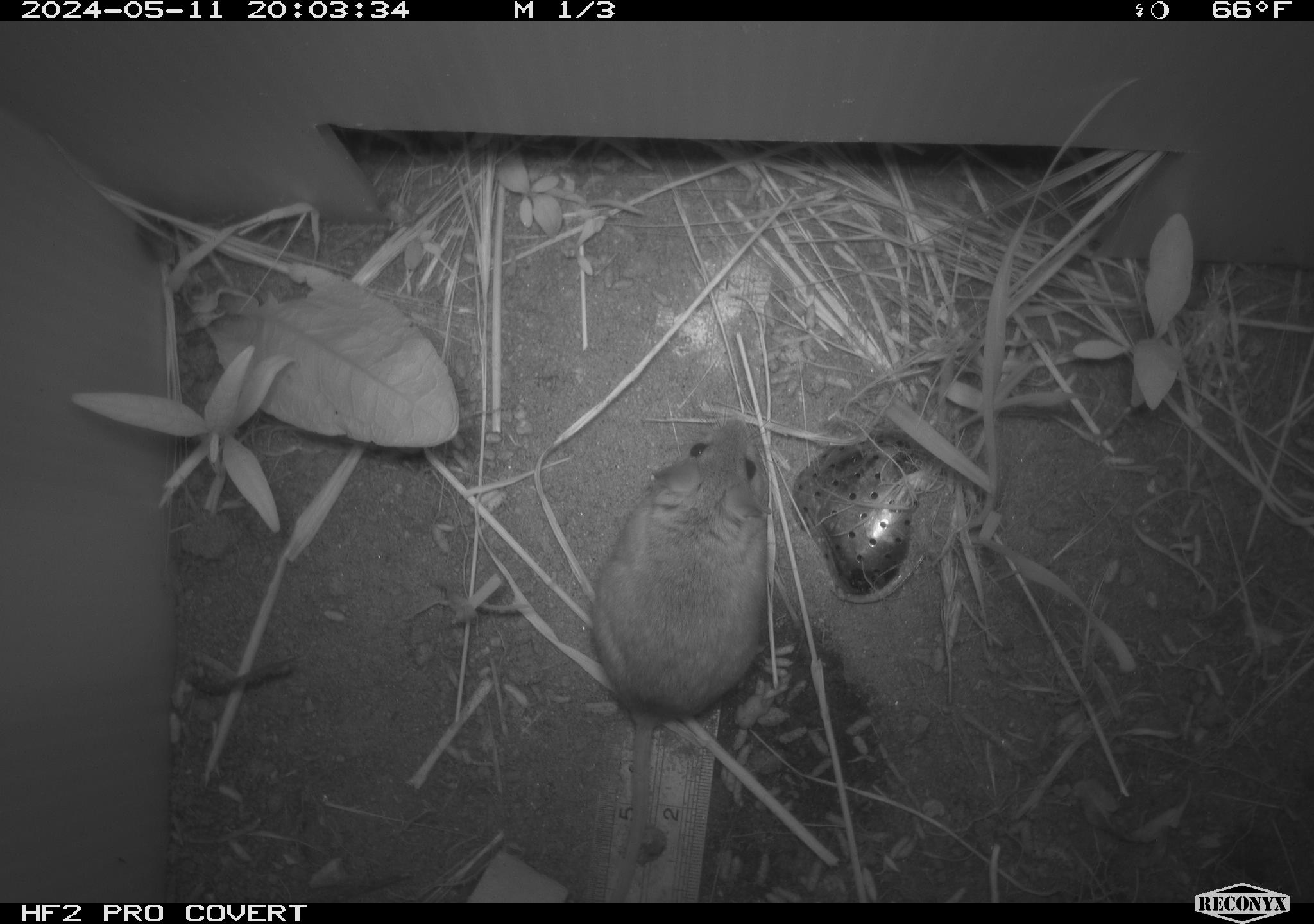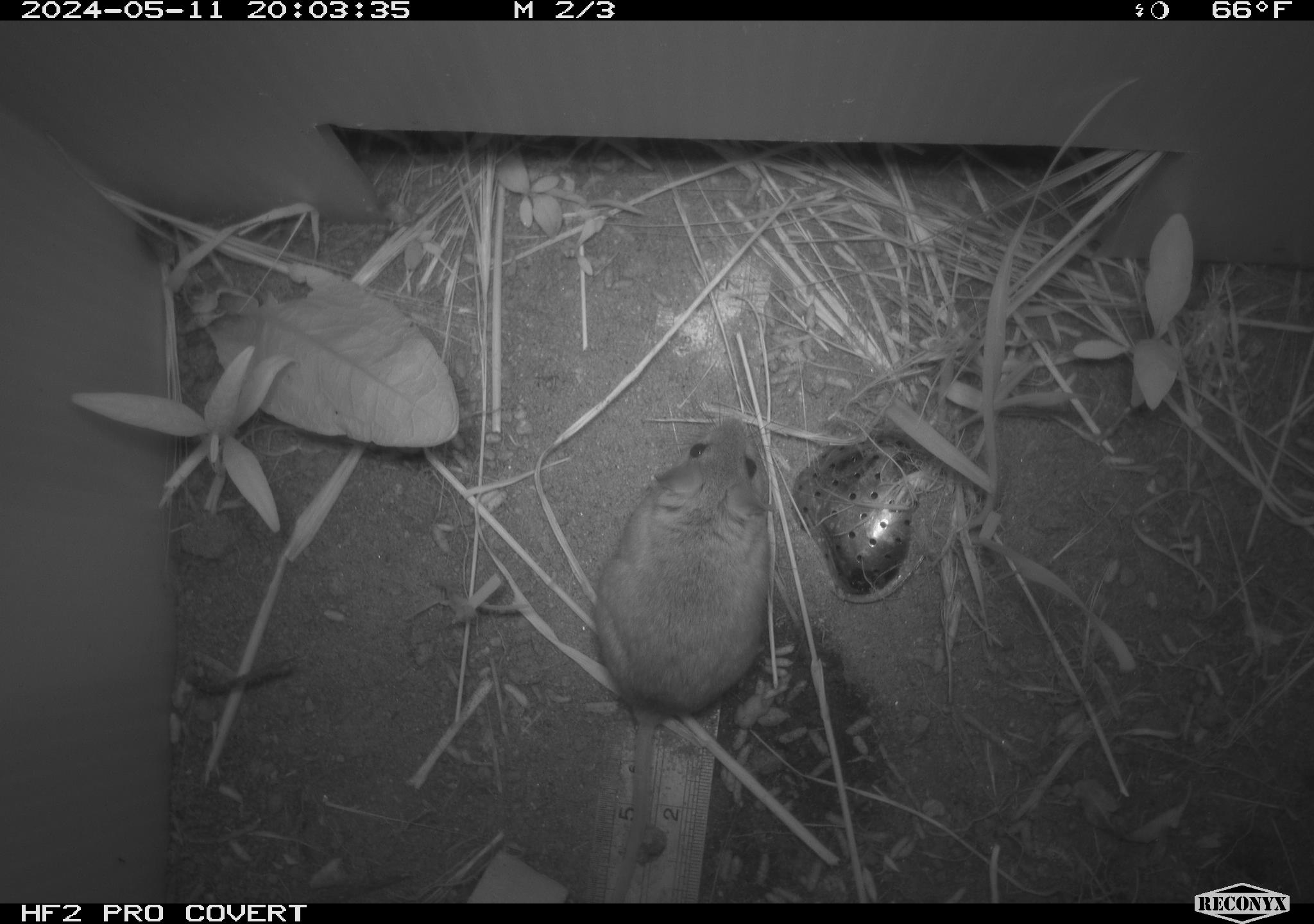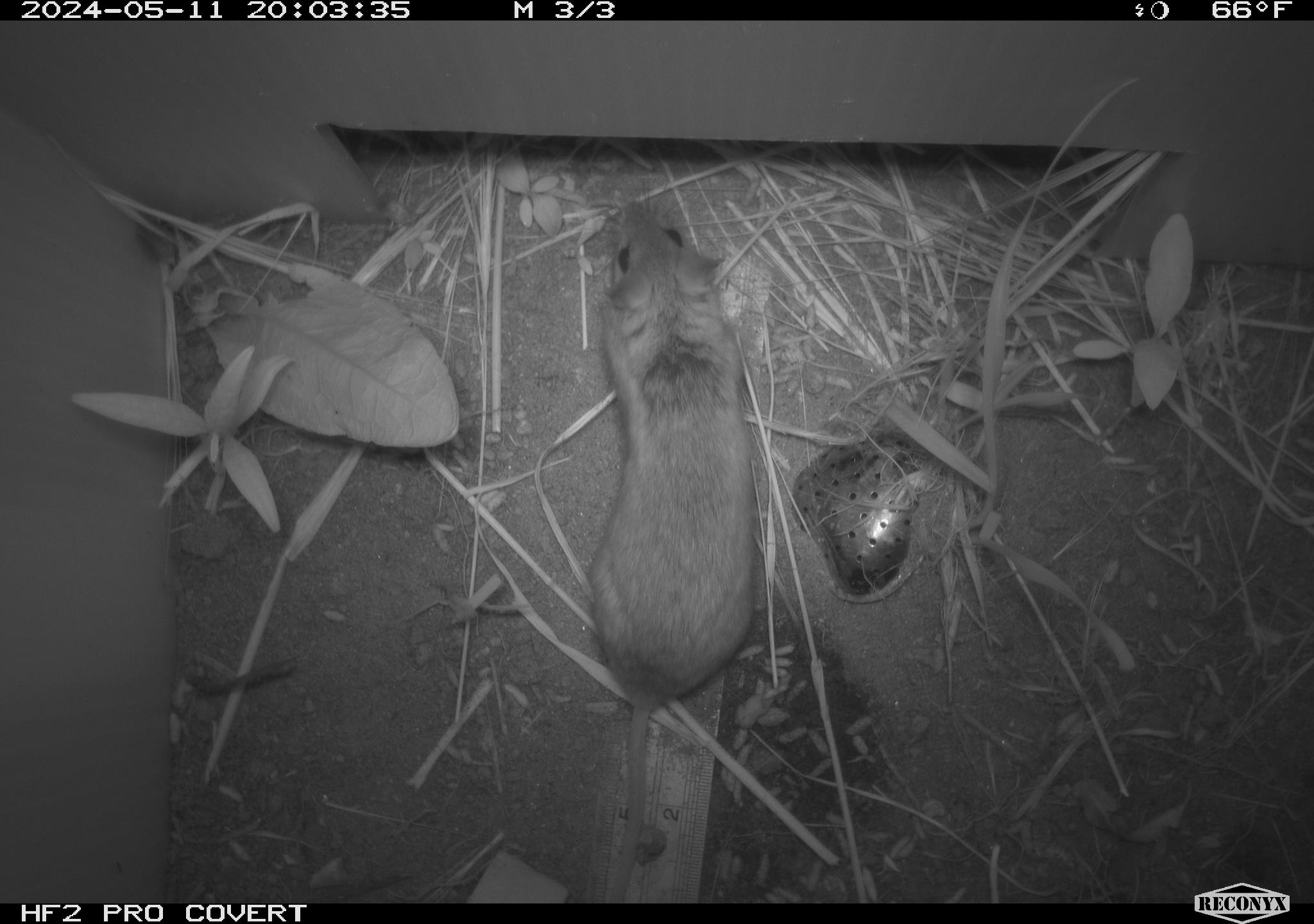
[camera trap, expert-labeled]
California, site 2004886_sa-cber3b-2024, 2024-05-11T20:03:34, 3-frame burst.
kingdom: Animalia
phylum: Chordata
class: Mammalia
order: Rodentia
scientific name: Rodentia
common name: mouse species